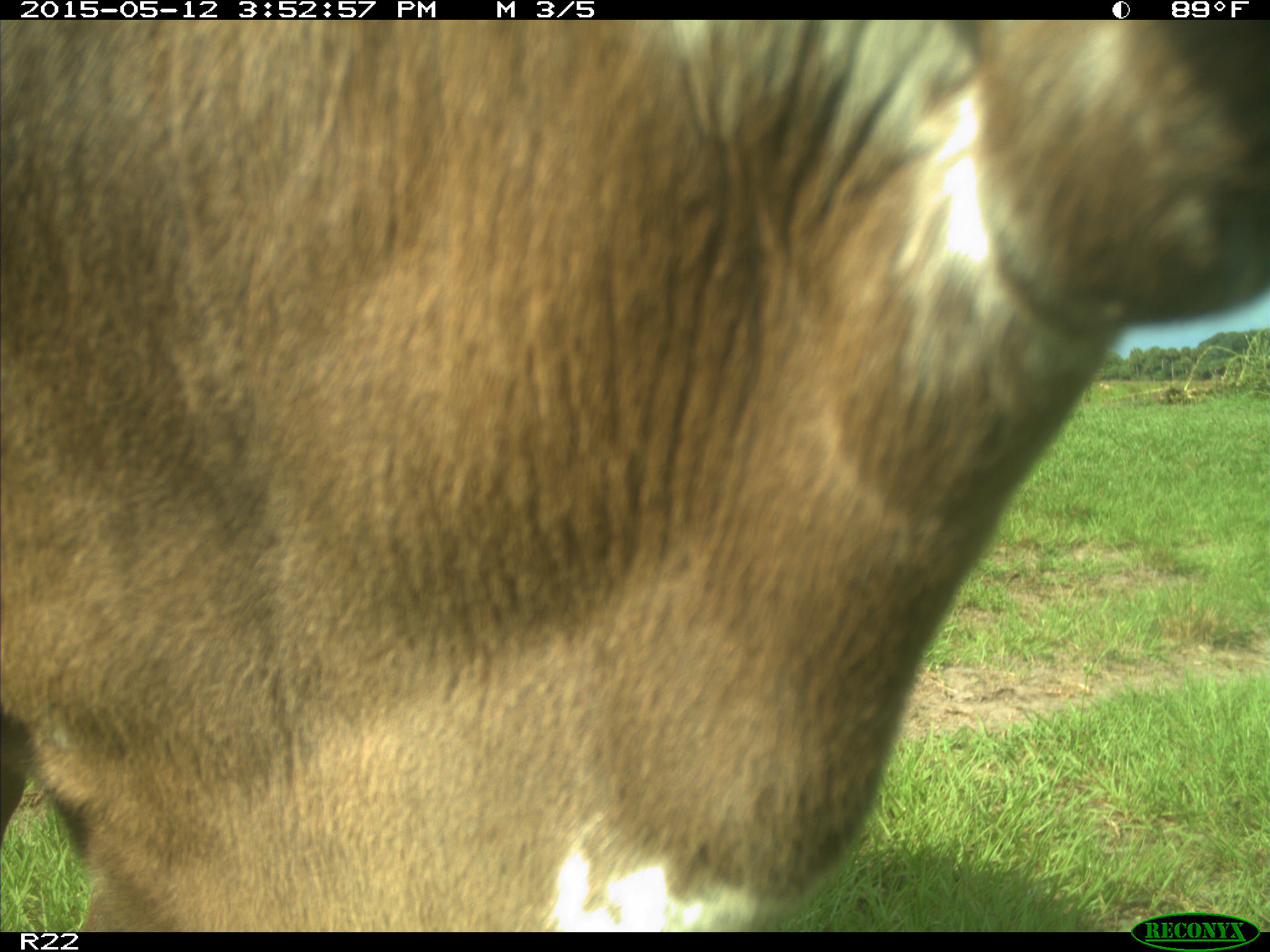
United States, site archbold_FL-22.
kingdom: Animalia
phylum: Chordata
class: Mammalia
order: Artiodactyla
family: Bovidae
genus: Bos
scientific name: Bos taurus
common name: domestic cow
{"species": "Bos taurus (domestic cow)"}